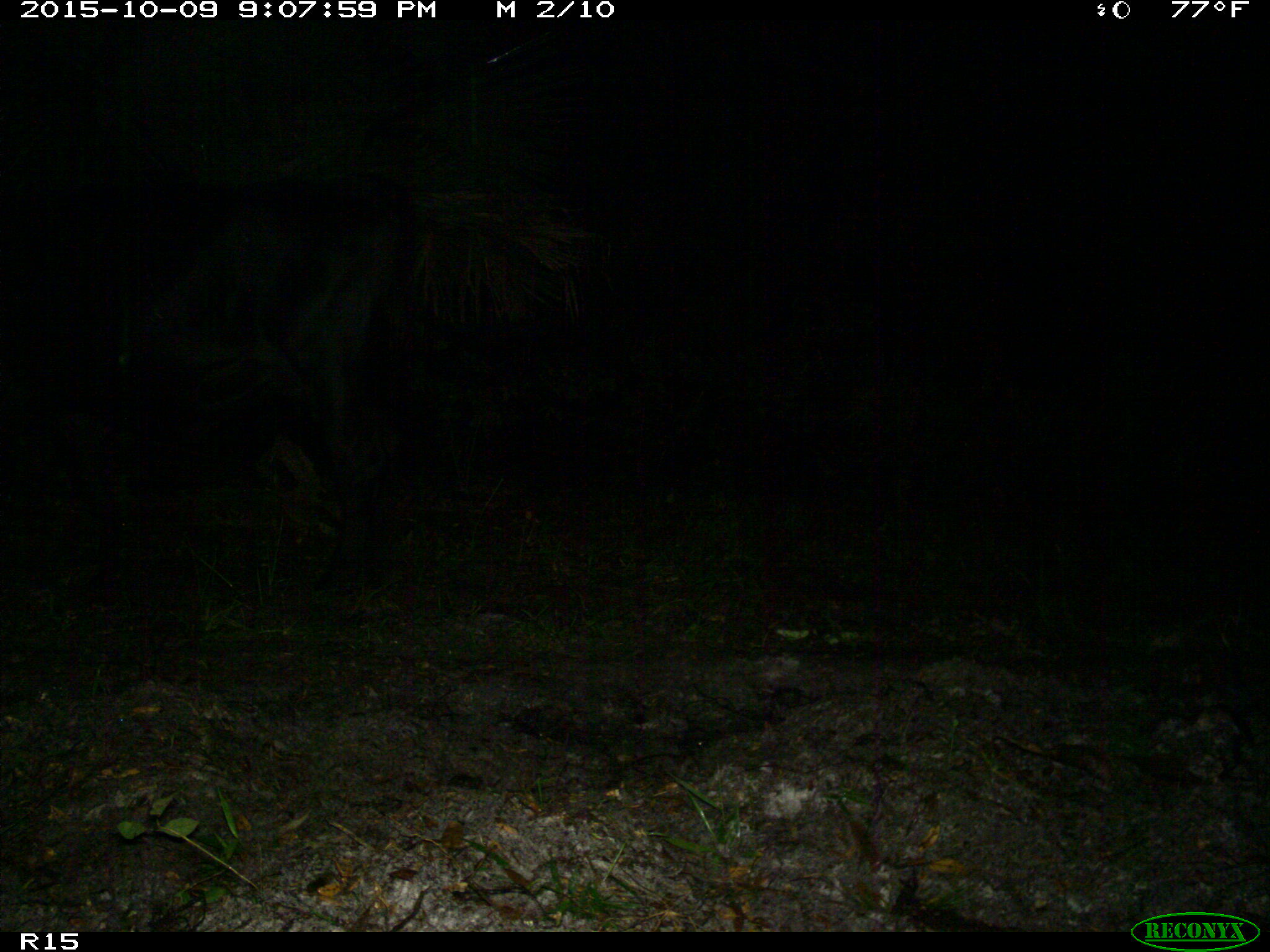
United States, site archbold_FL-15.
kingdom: Animalia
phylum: Chordata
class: Mammalia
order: Artiodactyla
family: Bovidae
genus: Bos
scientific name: Bos taurus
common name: domestic cow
Bos taurus (domestic cow).